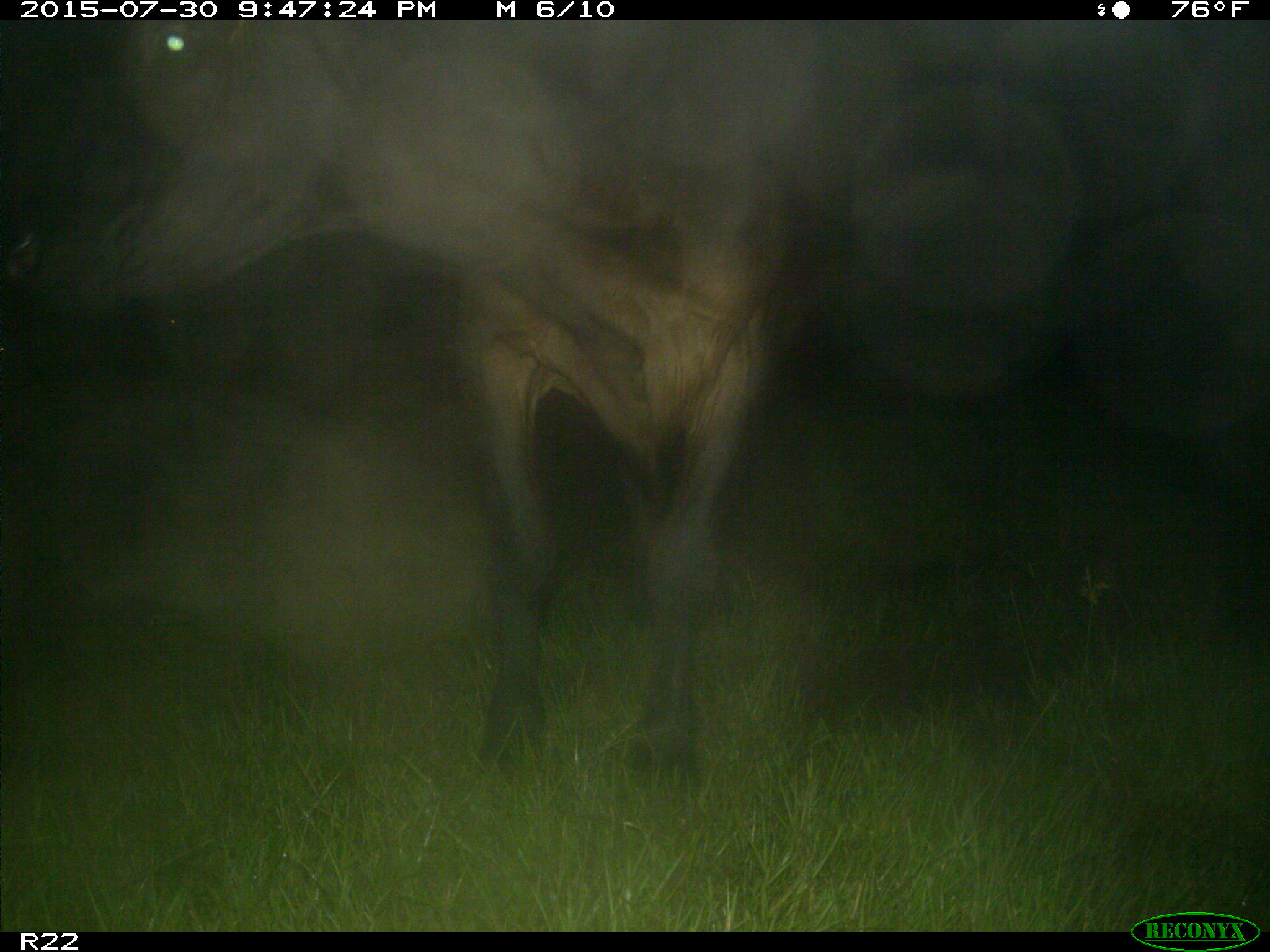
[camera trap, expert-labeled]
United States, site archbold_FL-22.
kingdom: Animalia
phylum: Chordata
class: Mammalia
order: Artiodactyla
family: Bovidae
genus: Bos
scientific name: Bos taurus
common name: domestic cow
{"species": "Bos taurus (domestic cow)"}